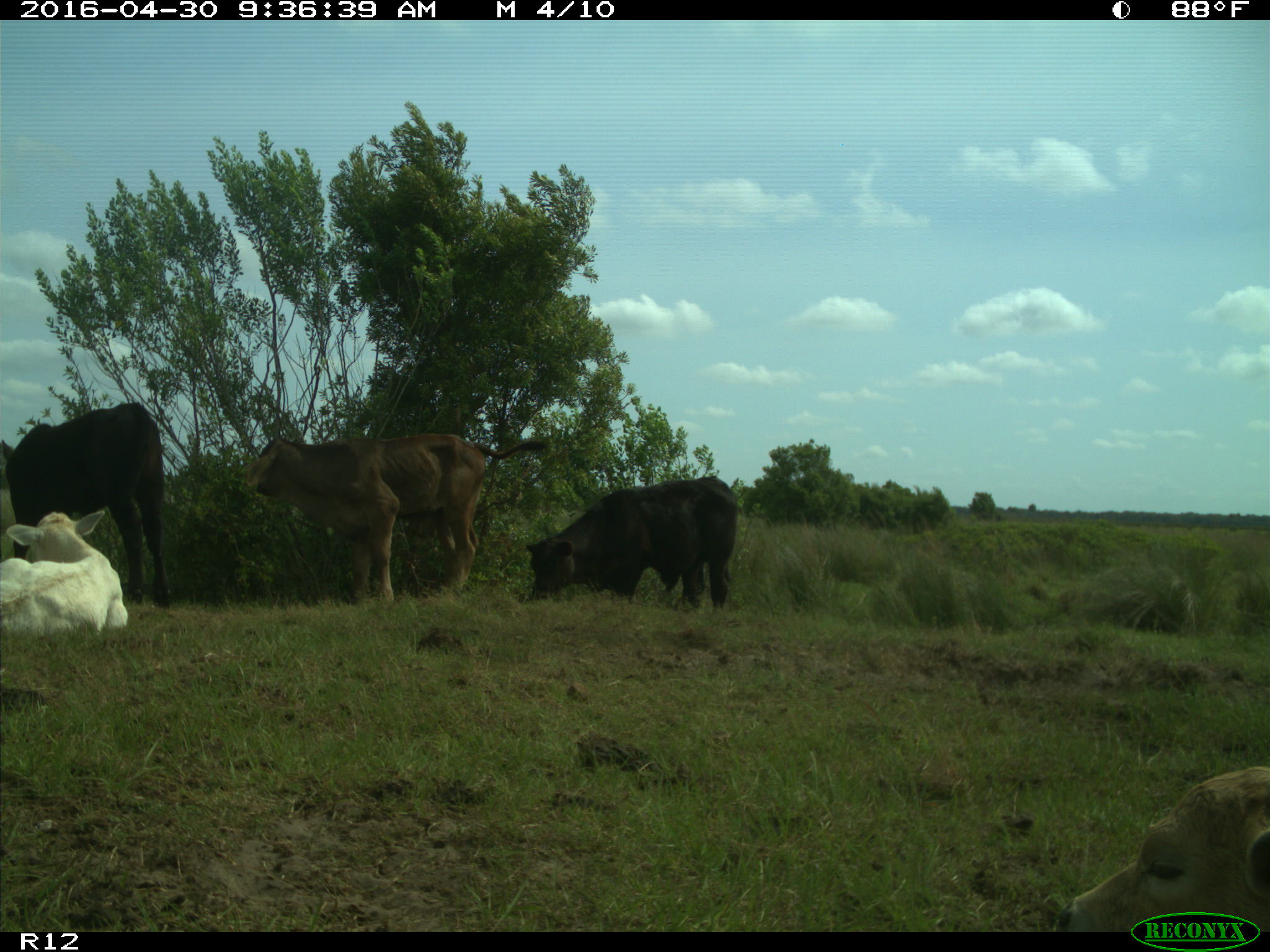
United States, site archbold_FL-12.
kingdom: Animalia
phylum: Chordata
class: Mammalia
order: Artiodactyla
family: Bovidae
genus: Bos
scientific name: Bos taurus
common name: domestic cow